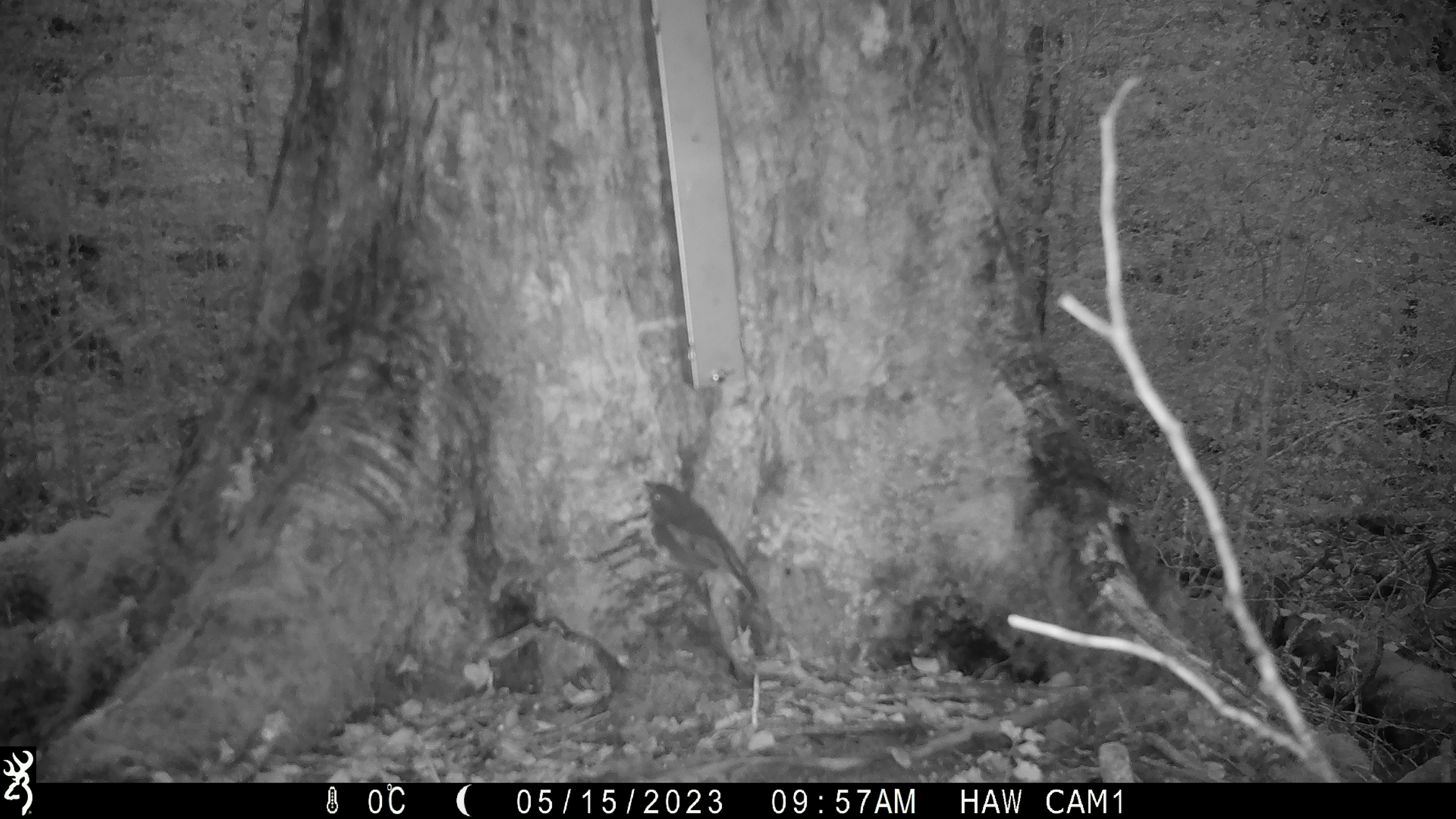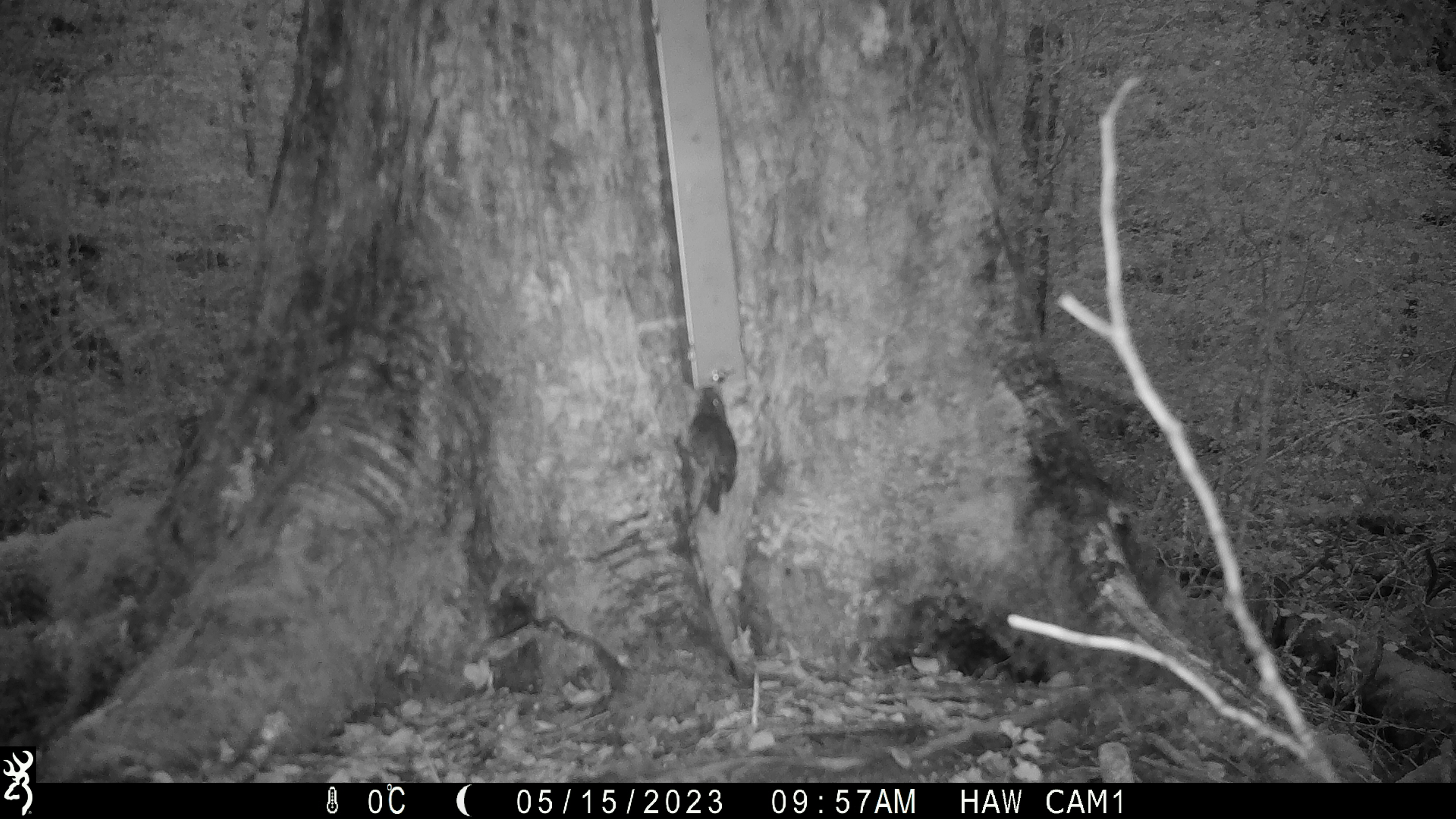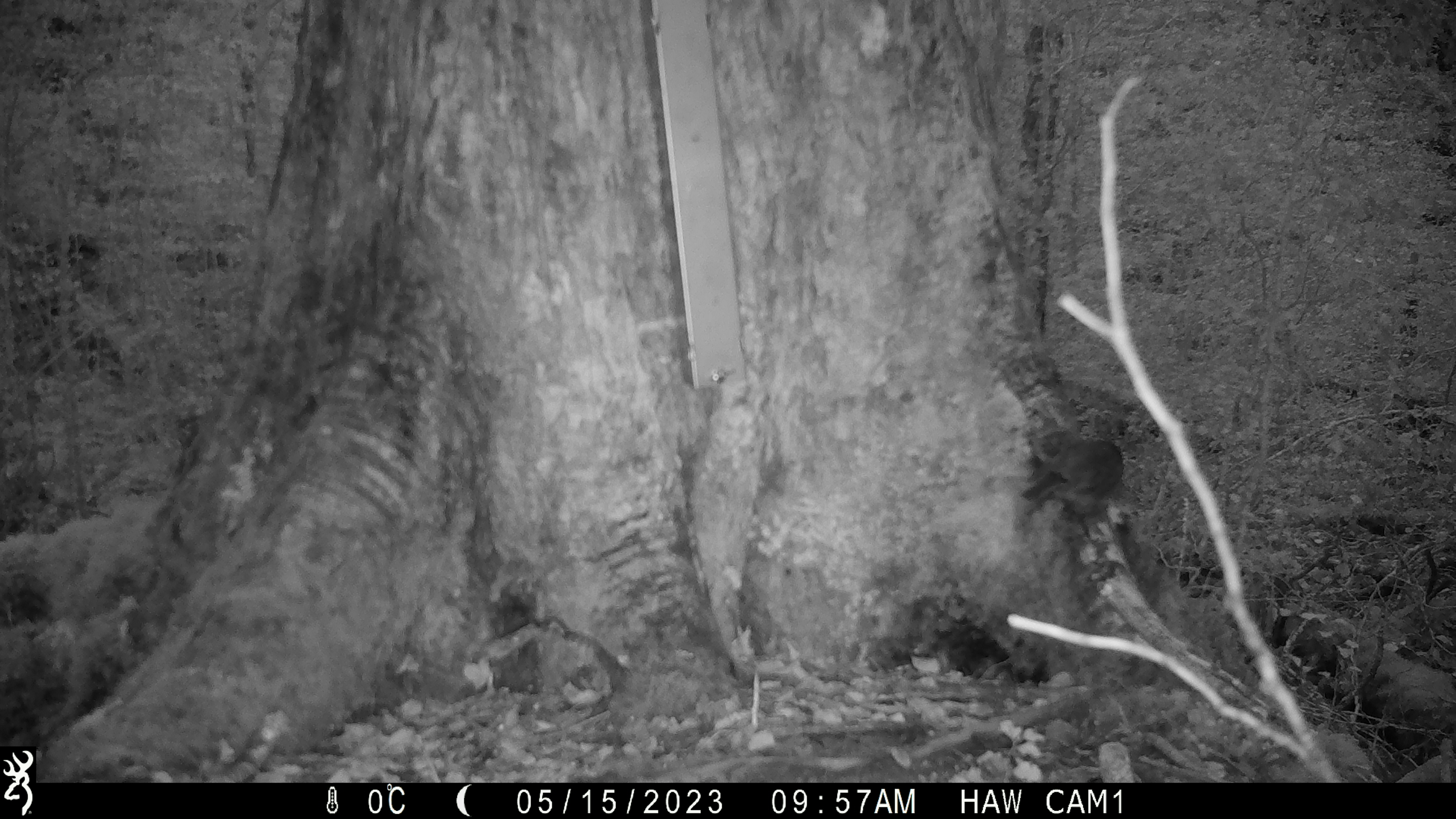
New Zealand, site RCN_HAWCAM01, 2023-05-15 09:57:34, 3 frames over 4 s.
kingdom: Animalia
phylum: Chordata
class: Aves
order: Passeriformes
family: Petroicidae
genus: Petroica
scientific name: Petroica australis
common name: new zealand robin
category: robin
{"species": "robin (new zealand robin) (Petroica australis)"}